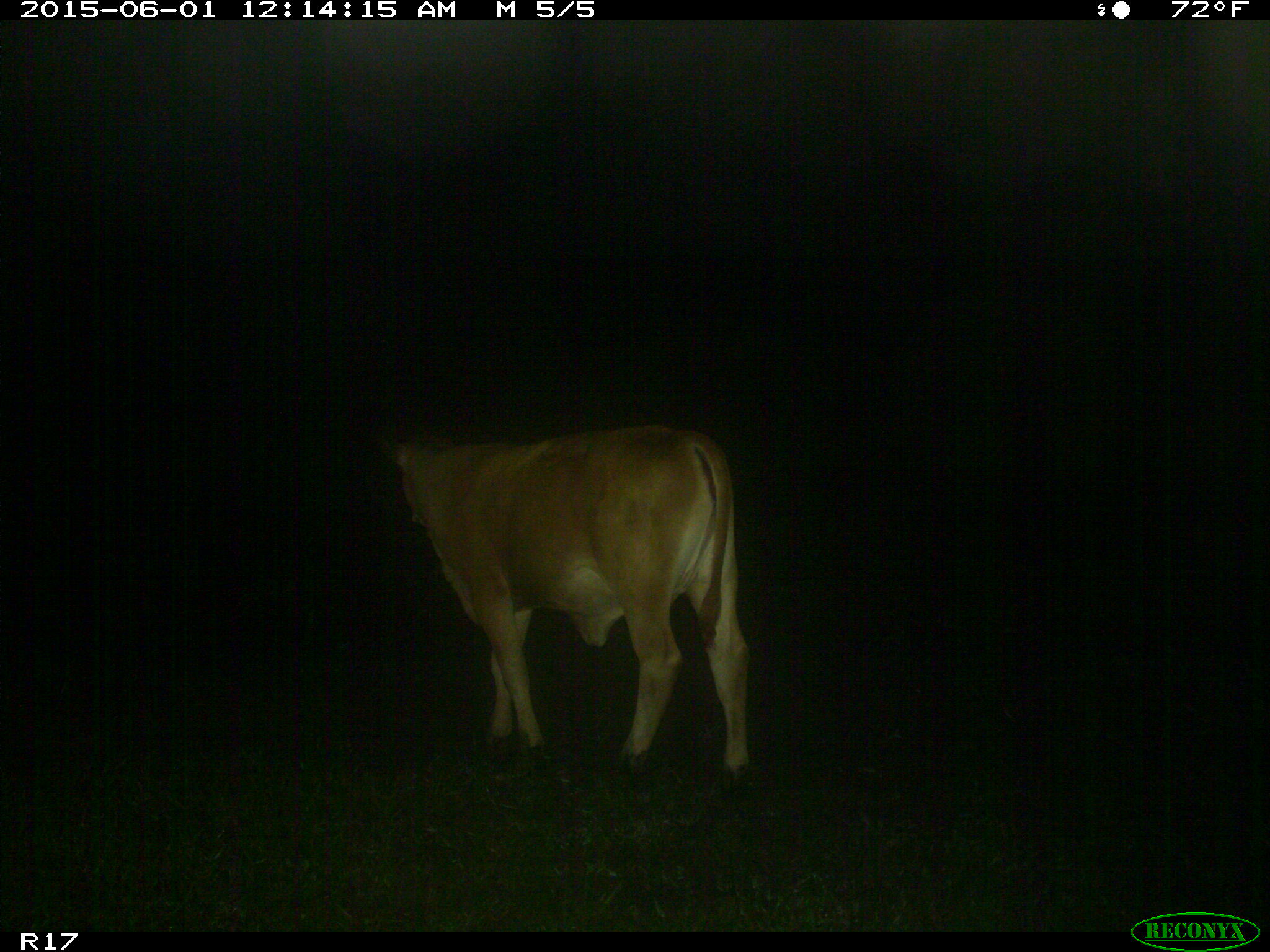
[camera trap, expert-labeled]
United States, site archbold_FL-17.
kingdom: Animalia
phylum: Chordata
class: Mammalia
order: Artiodactyla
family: Bovidae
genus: Bos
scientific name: Bos taurus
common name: domestic cow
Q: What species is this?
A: Bos taurus (domestic cow).